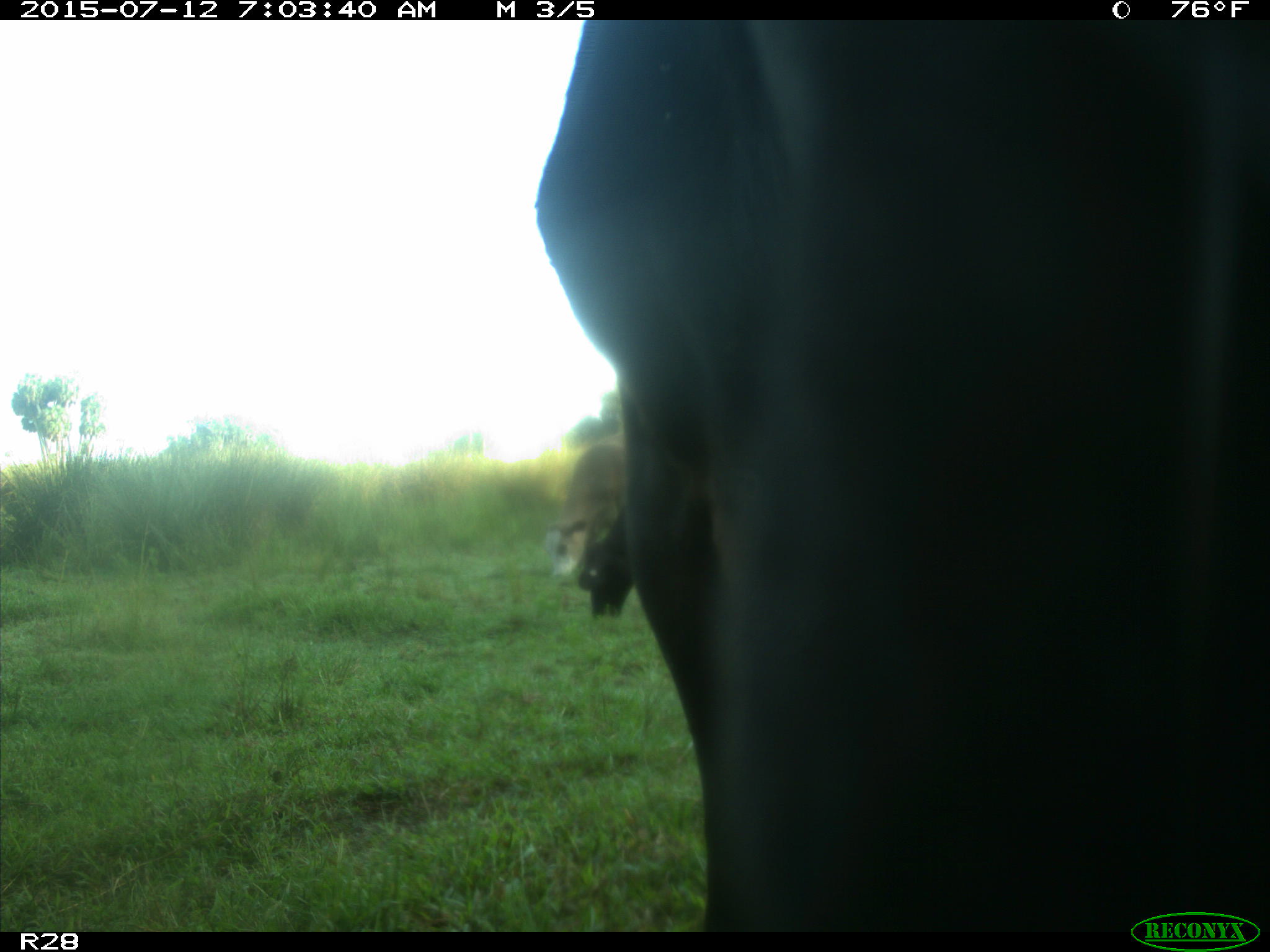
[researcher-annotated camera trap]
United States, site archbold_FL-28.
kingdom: Animalia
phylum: Chordata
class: Mammalia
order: Artiodactyla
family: Bovidae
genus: Bos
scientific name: Bos taurus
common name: domestic cow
Bos taurus (domestic cow).